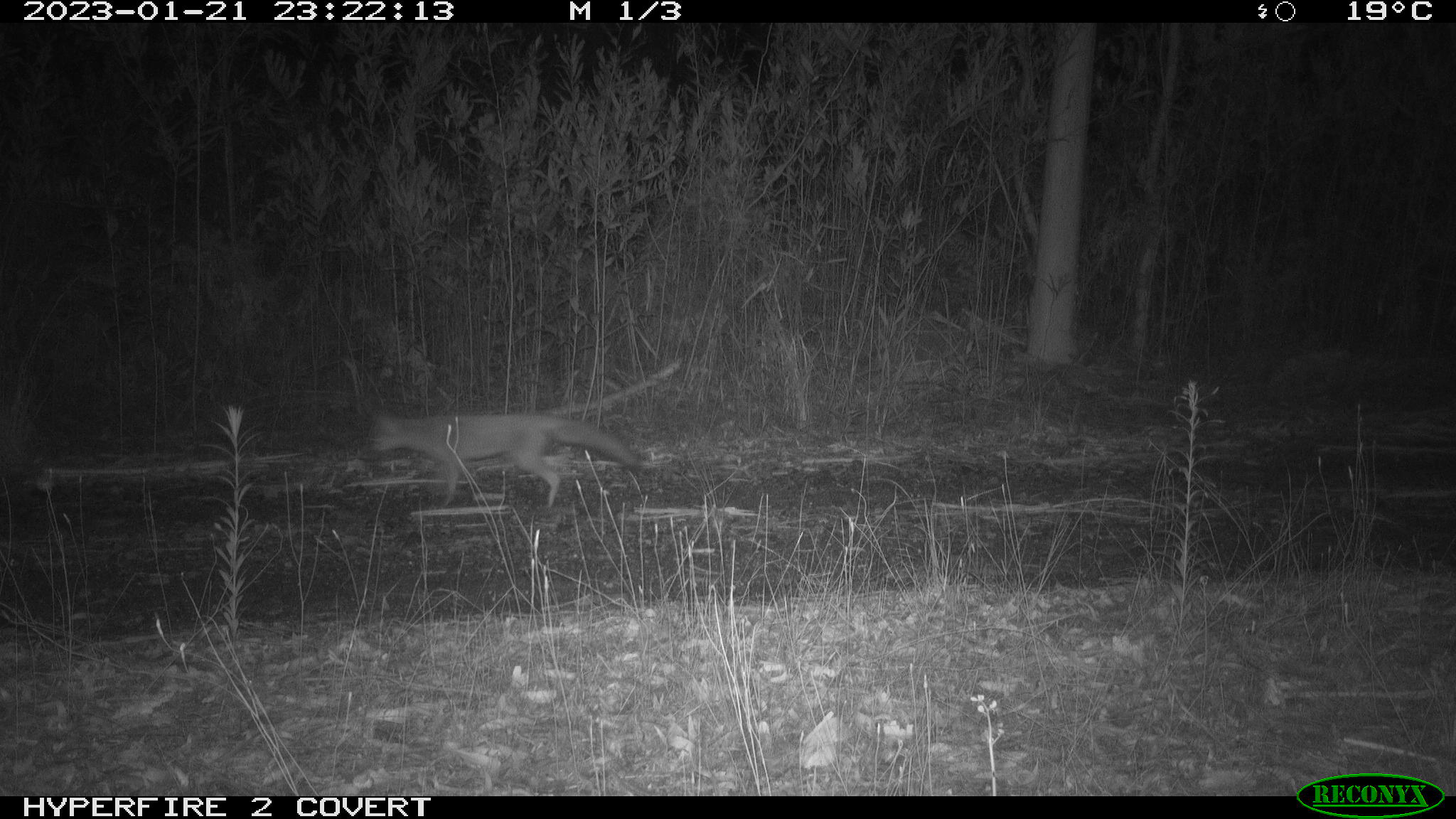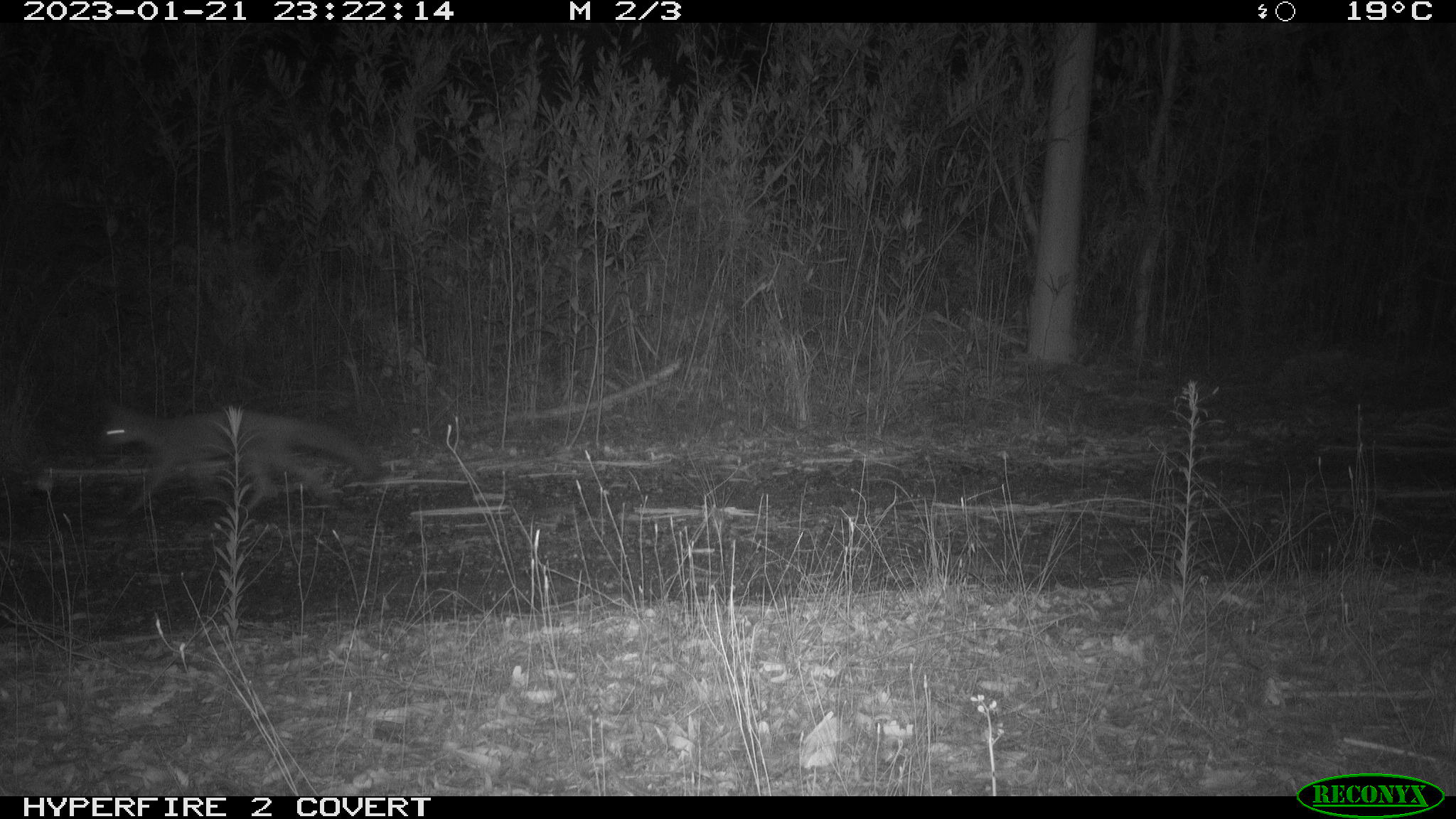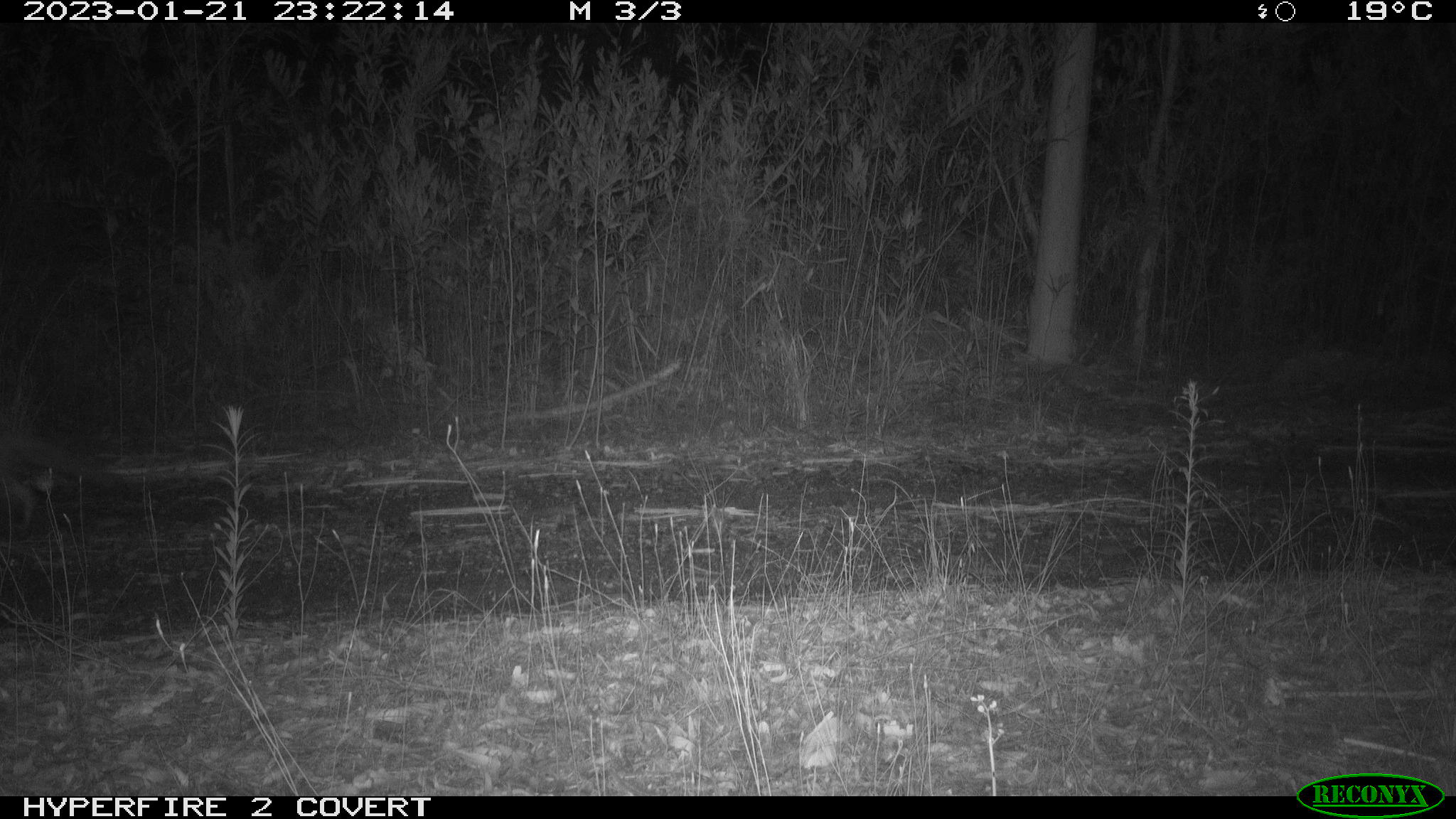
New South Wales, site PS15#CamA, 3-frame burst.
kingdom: Animalia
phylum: Chordata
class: Mammalia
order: Carnivora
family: Canidae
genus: Vulpes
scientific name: Vulpes vulpes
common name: red fox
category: fox